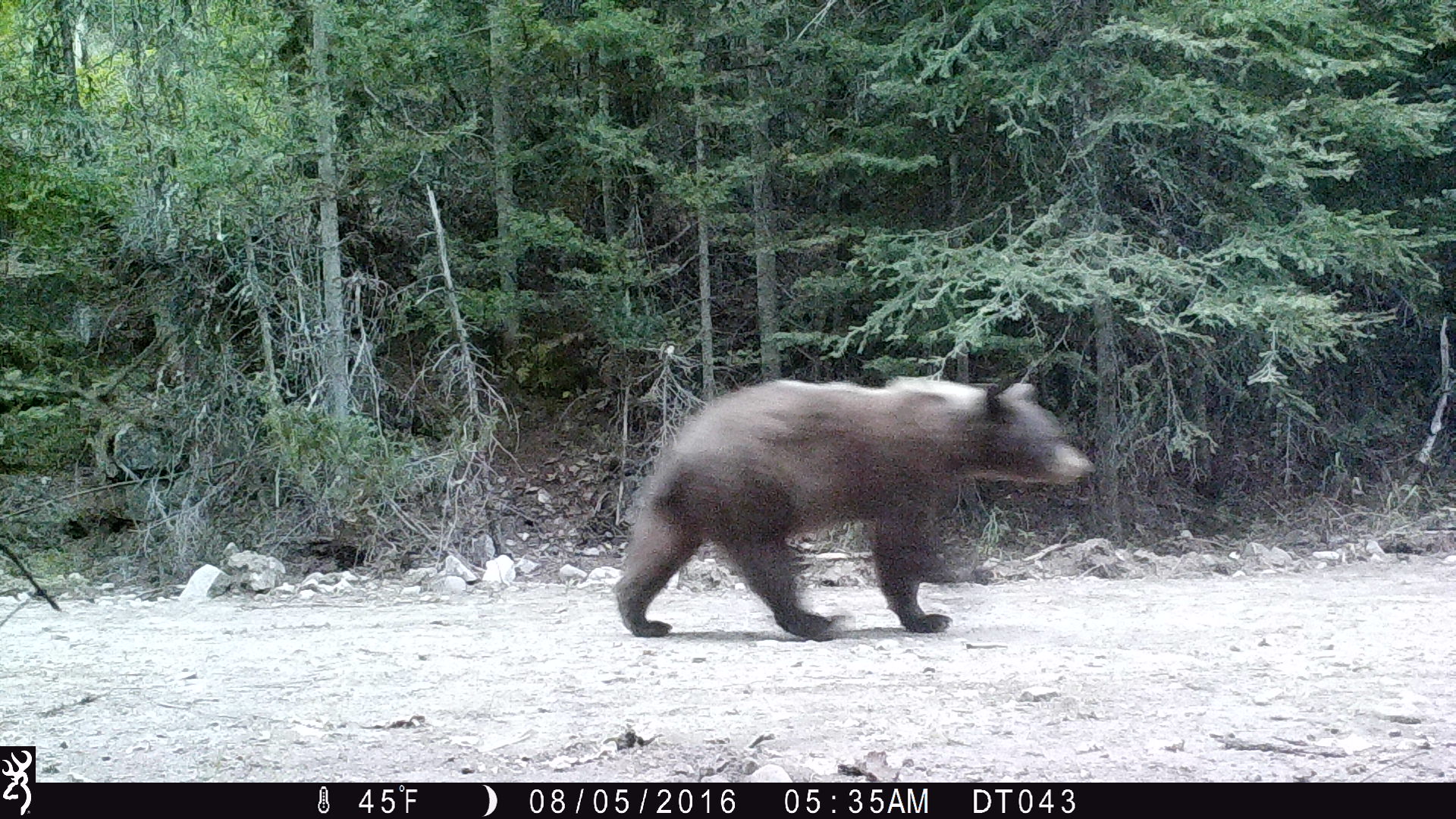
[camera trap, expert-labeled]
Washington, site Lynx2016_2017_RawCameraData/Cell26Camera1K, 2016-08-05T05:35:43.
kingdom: Animalia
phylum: Chordata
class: Mammalia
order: Carnivora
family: Ursidae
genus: Ursus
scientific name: Ursus americanus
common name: american black bear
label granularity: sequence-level